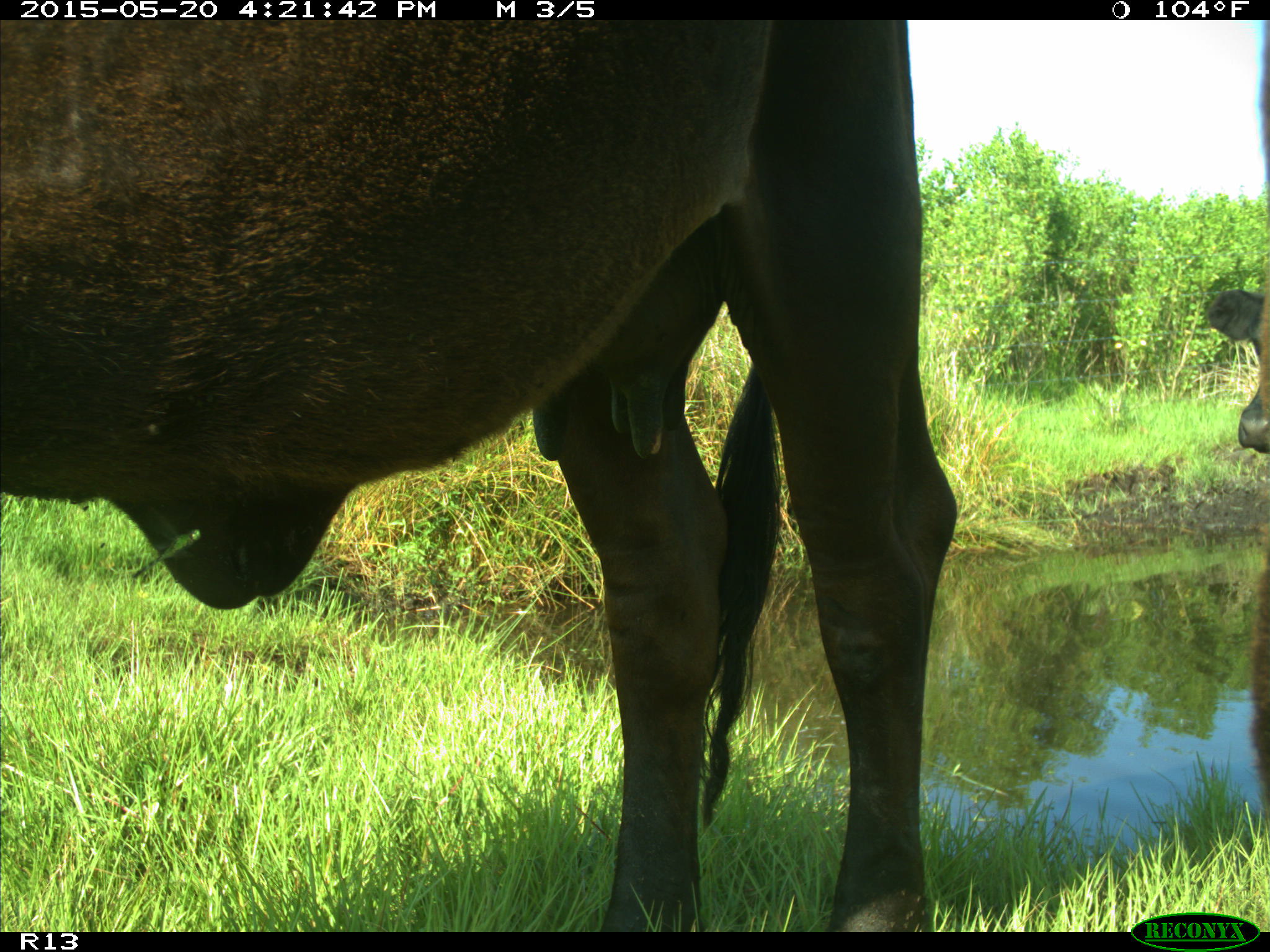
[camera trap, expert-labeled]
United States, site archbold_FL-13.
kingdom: Animalia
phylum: Chordata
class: Mammalia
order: Artiodactyla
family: Bovidae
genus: Bos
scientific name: Bos taurus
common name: domestic cow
Bos taurus (domestic cow).